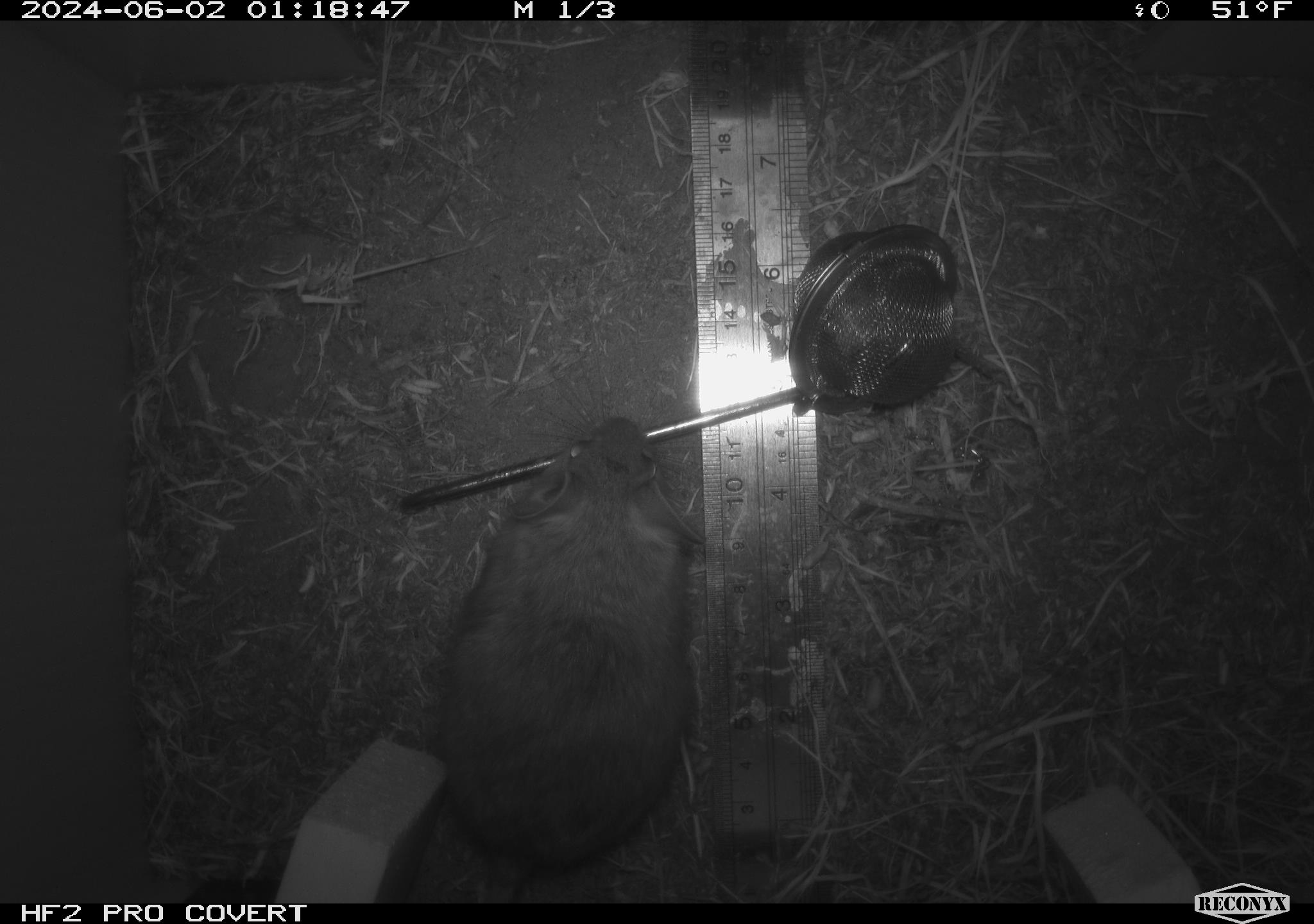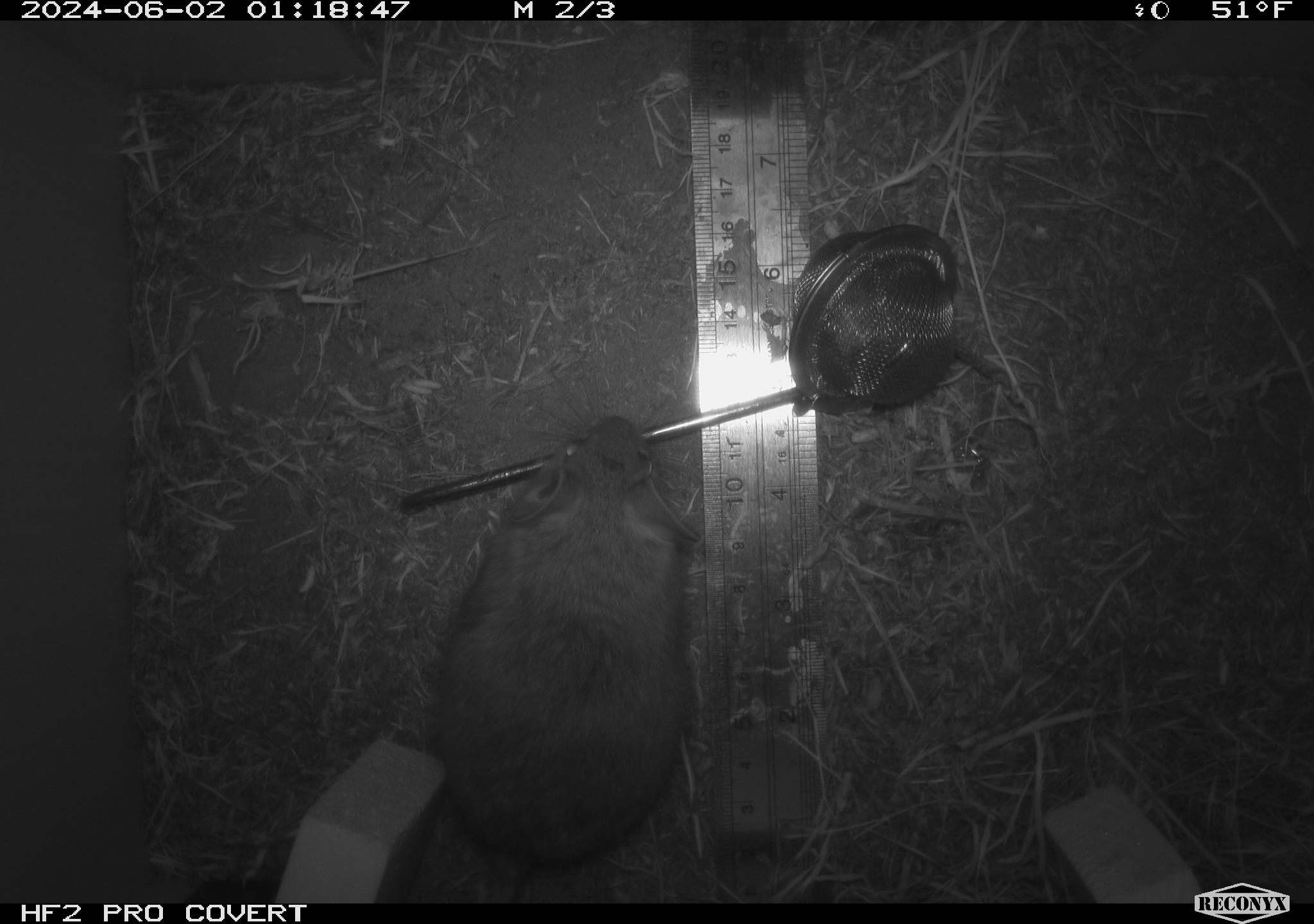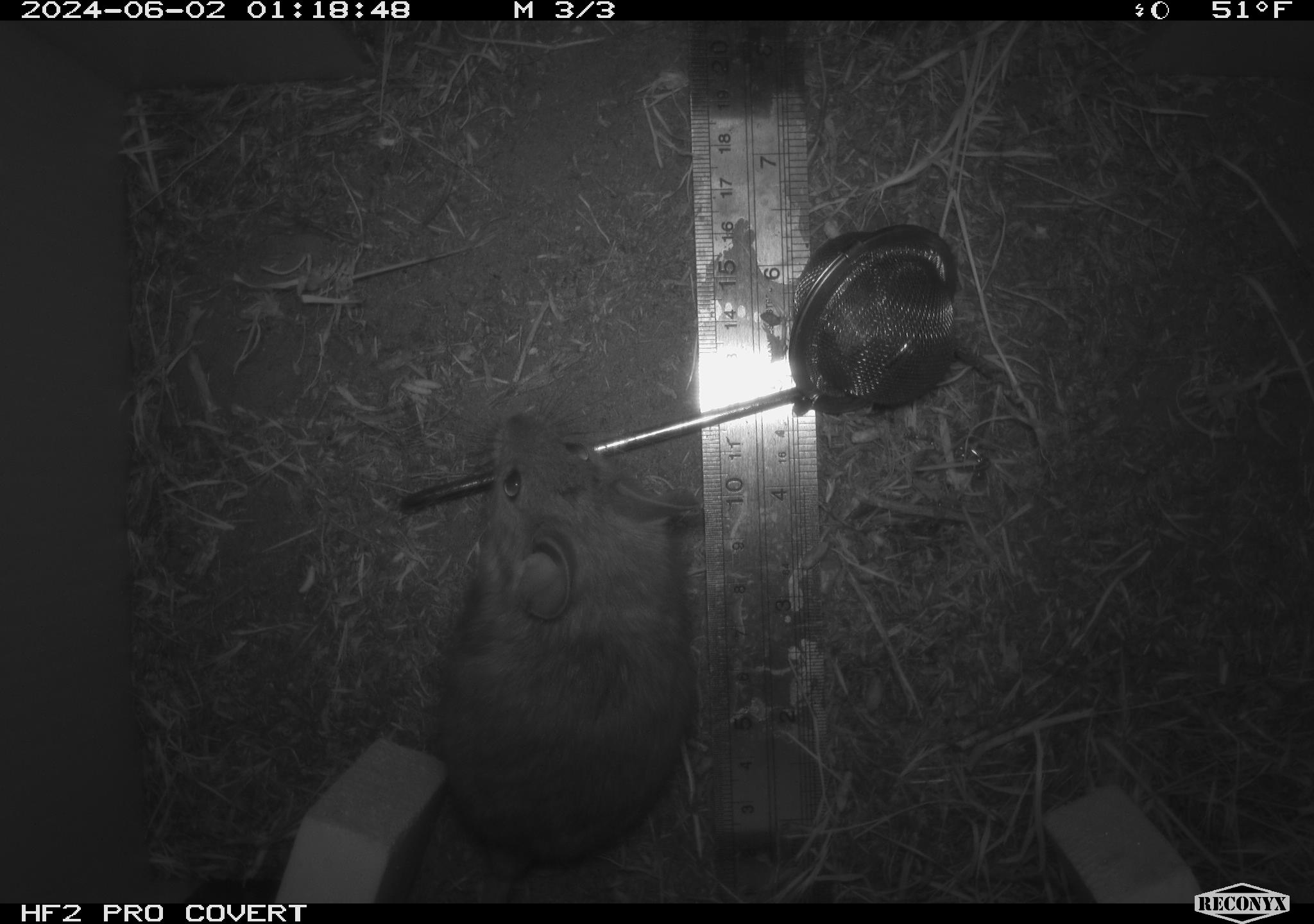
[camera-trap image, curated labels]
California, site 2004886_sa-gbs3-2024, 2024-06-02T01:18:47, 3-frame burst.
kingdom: Animalia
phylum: Chordata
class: Mammalia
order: Rodentia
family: Cricetidae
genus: Neotoma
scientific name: Neotoma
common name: pack rat or woodrat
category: neotoma species